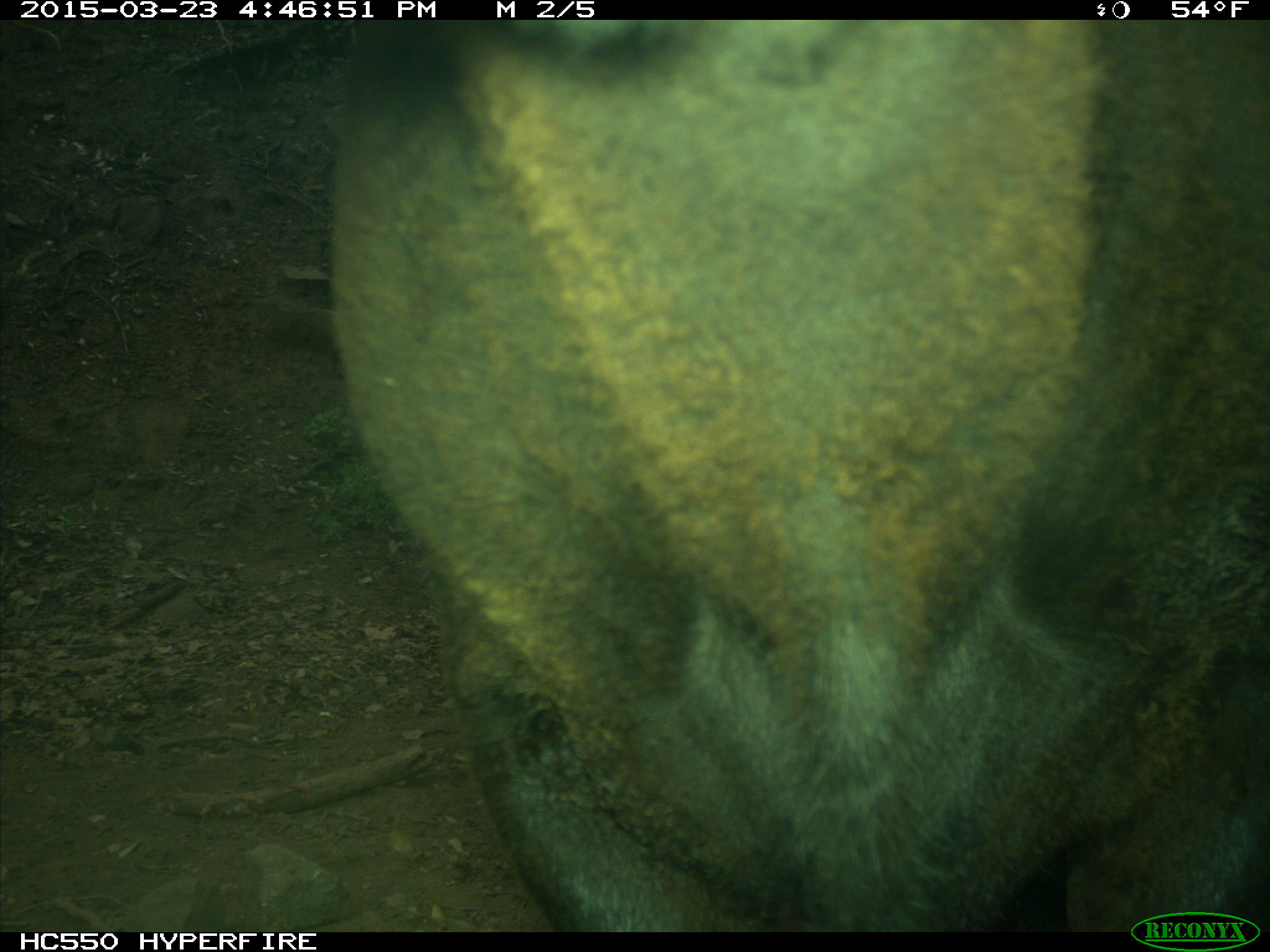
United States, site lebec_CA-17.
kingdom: Animalia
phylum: Chordata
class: Mammalia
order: Artiodactyla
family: Bovidae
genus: Bos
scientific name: Bos taurus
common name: domestic cow